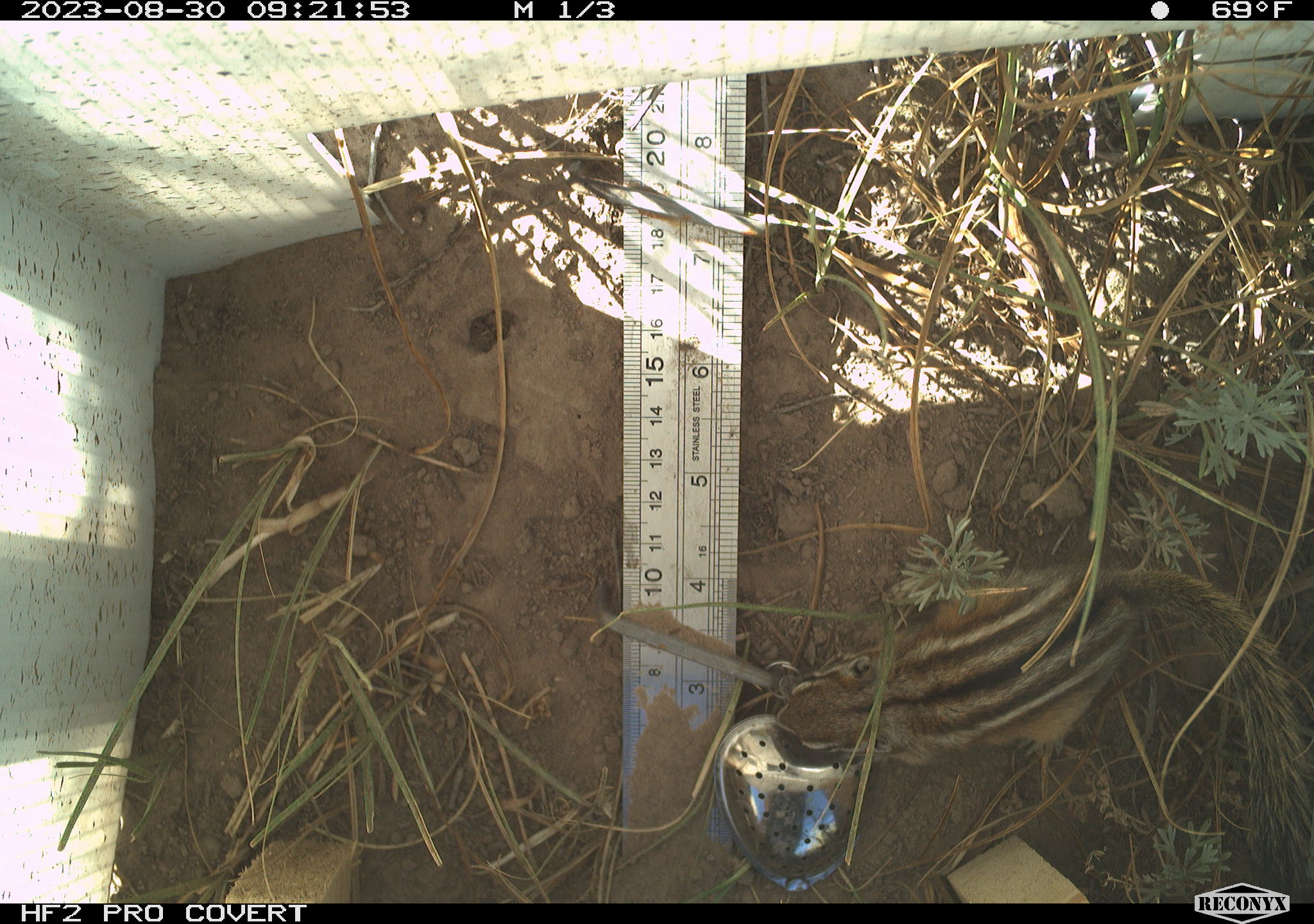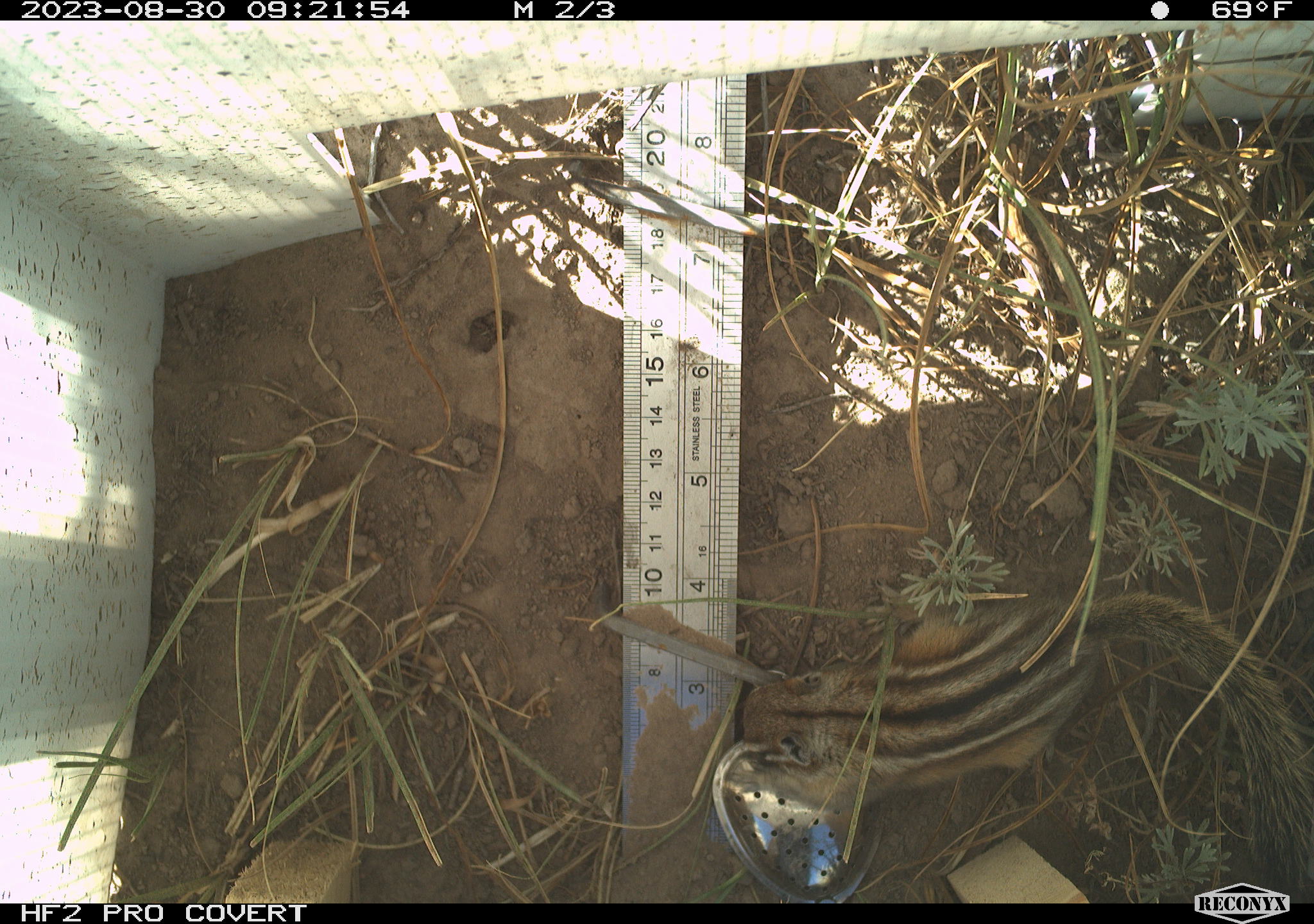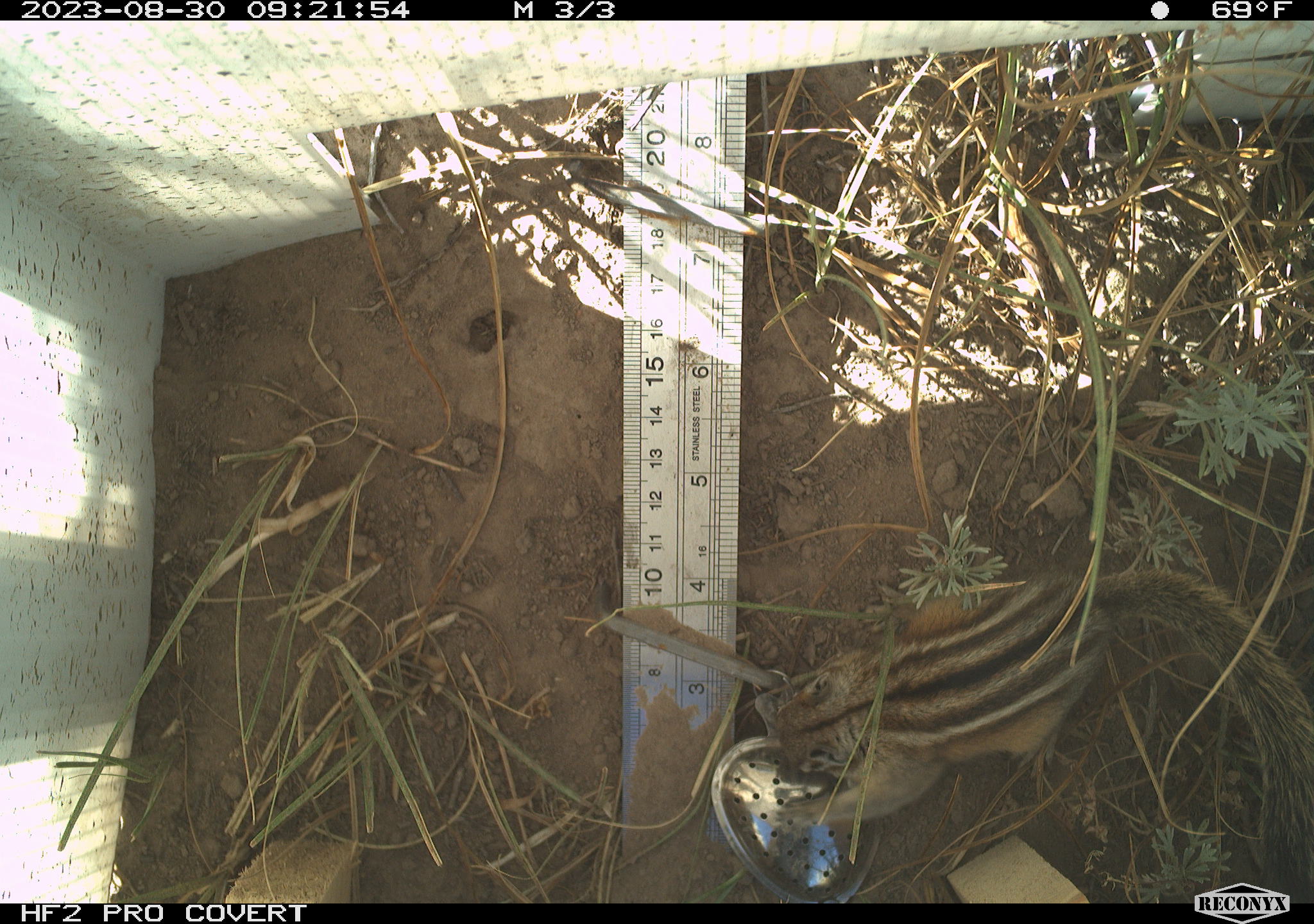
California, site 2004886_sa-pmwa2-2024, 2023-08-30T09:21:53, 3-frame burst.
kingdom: Animalia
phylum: Chordata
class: Mammalia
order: Rodentia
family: Sciuridae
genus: Neotamias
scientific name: Neotamias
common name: western chipmunks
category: neotamias species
Neotamias species (western chipmunks) (Neotamias).